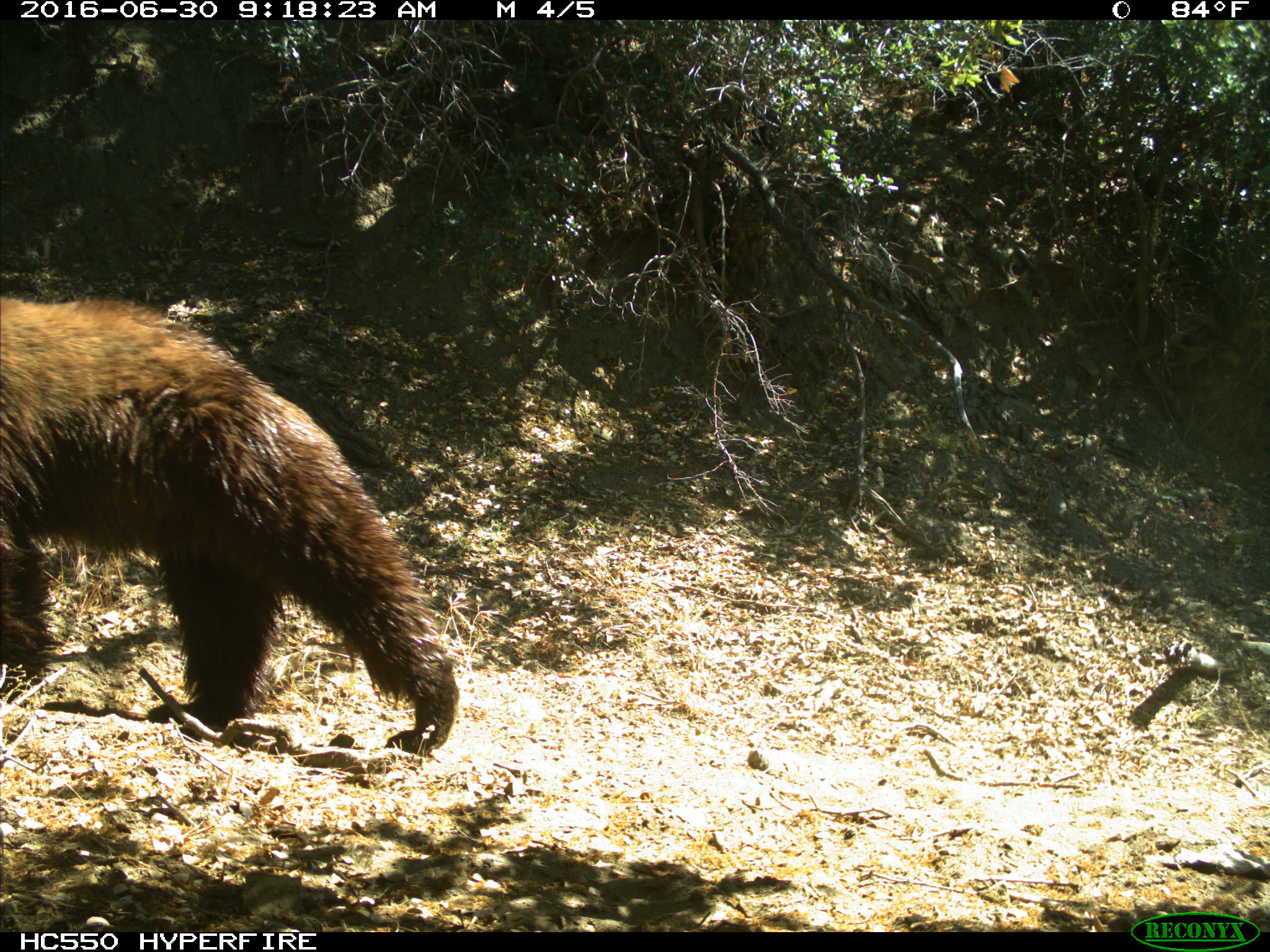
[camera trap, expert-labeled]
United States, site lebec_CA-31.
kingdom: Animalia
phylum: Chordata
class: Mammalia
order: Carnivora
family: Ursidae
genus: Ursus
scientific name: Ursus americanus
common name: american black bear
Ursus americanus (american black bear).